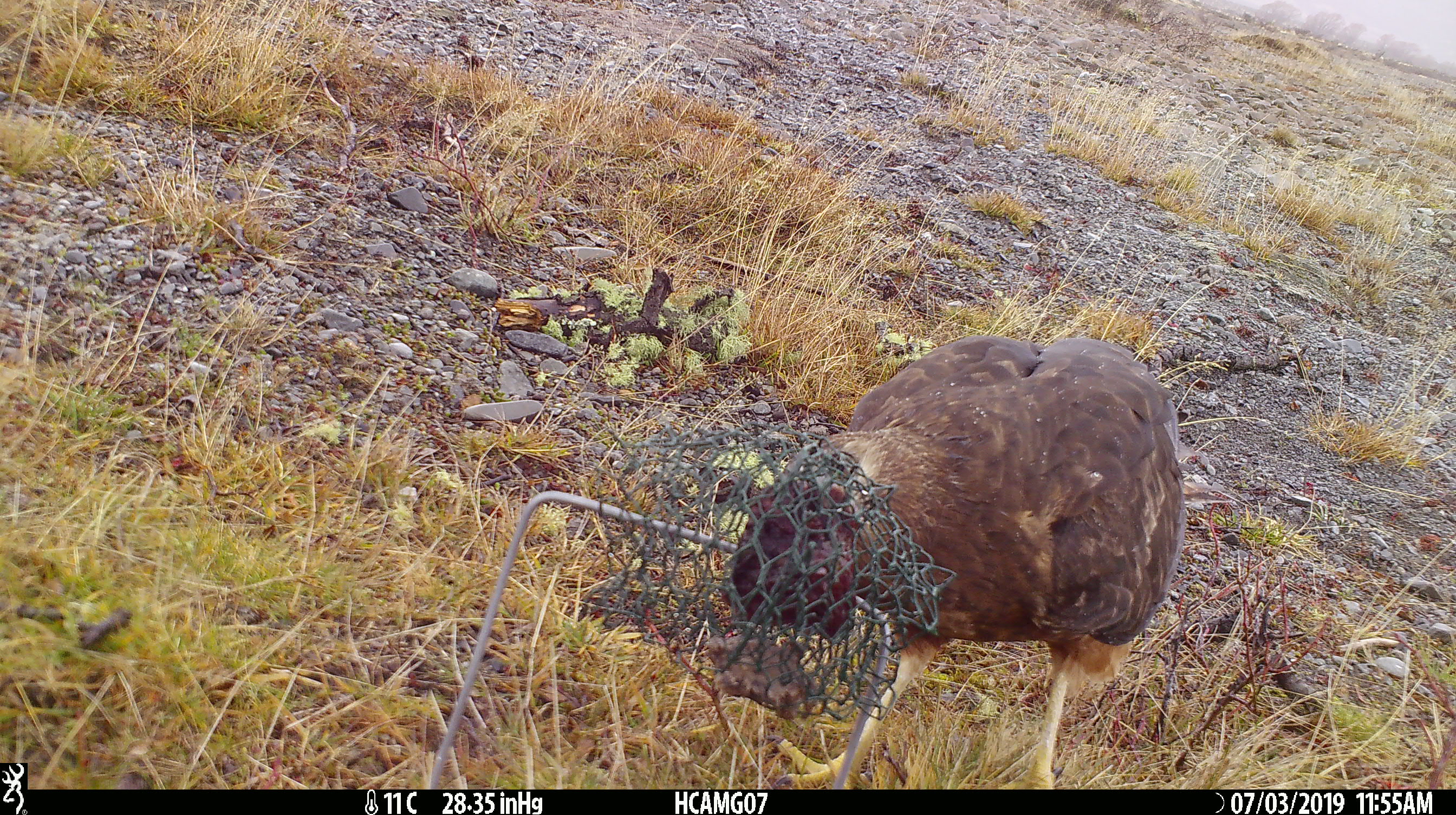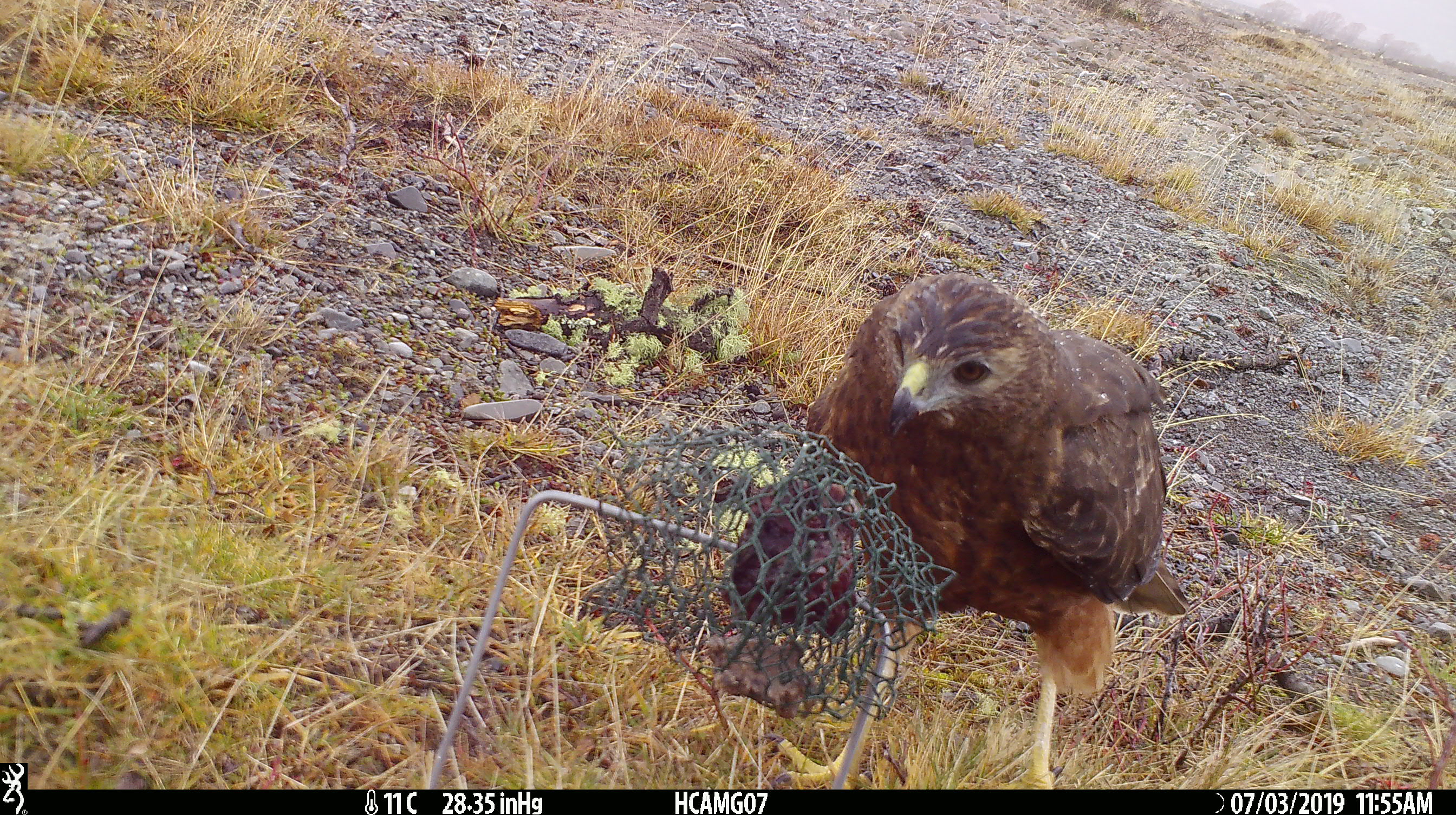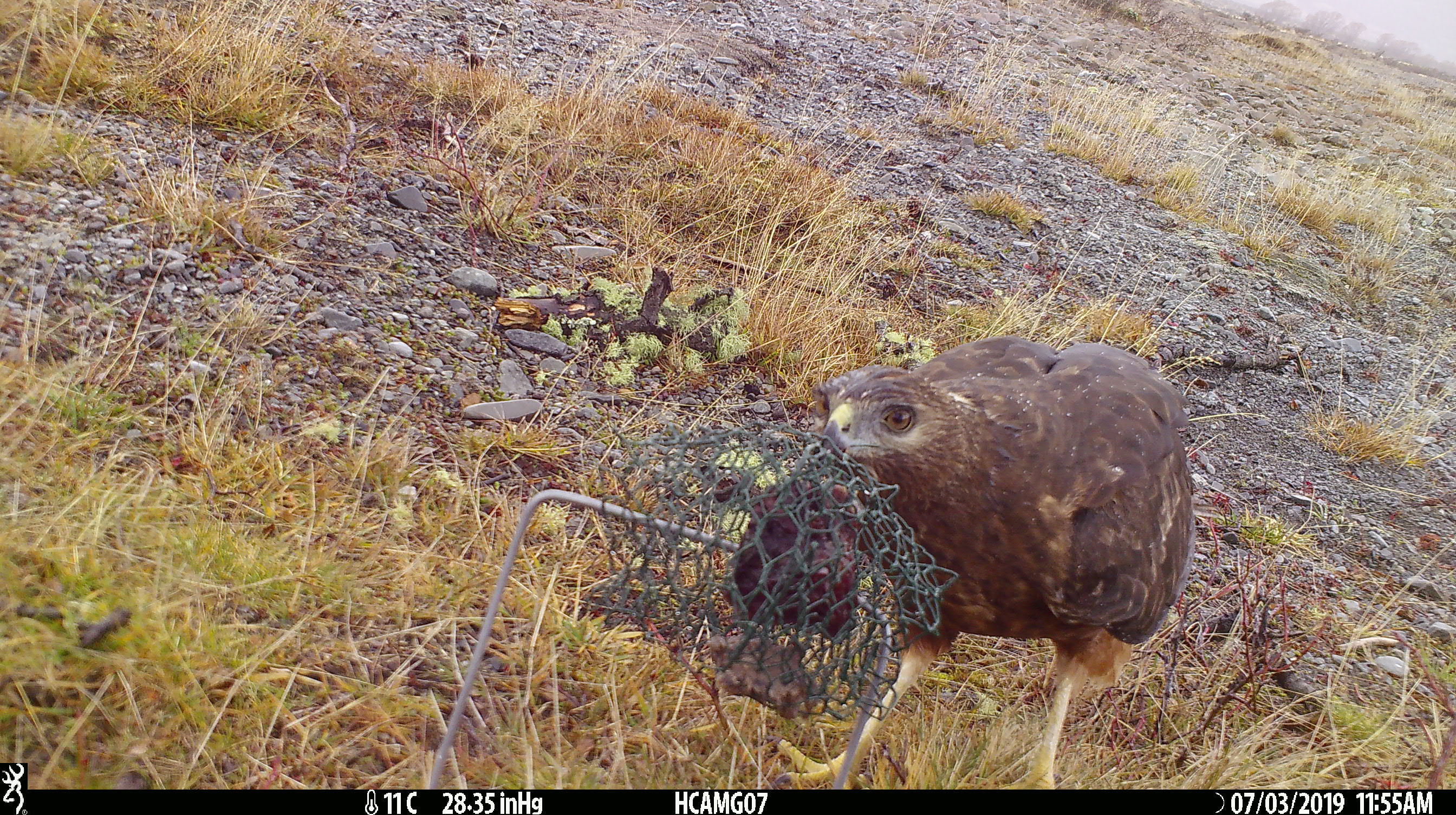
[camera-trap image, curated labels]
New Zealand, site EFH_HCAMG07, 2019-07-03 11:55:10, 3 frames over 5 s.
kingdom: Animalia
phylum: Chordata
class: Aves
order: Accipitriformes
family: Accipitridae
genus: Circus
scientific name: Circus approximans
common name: swamp harrier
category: harrier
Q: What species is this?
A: Harrier (swamp harrier) (Circus approximans).